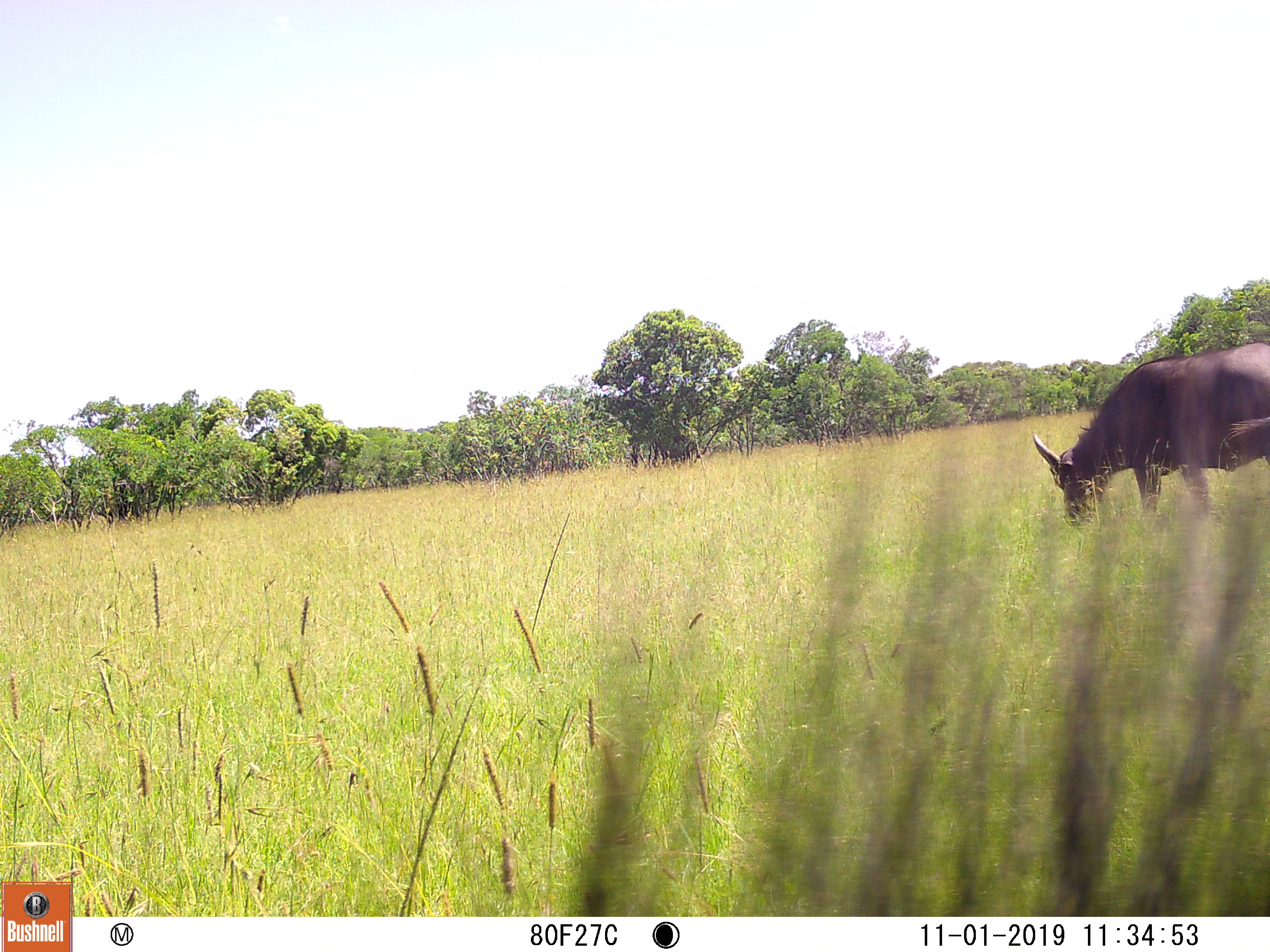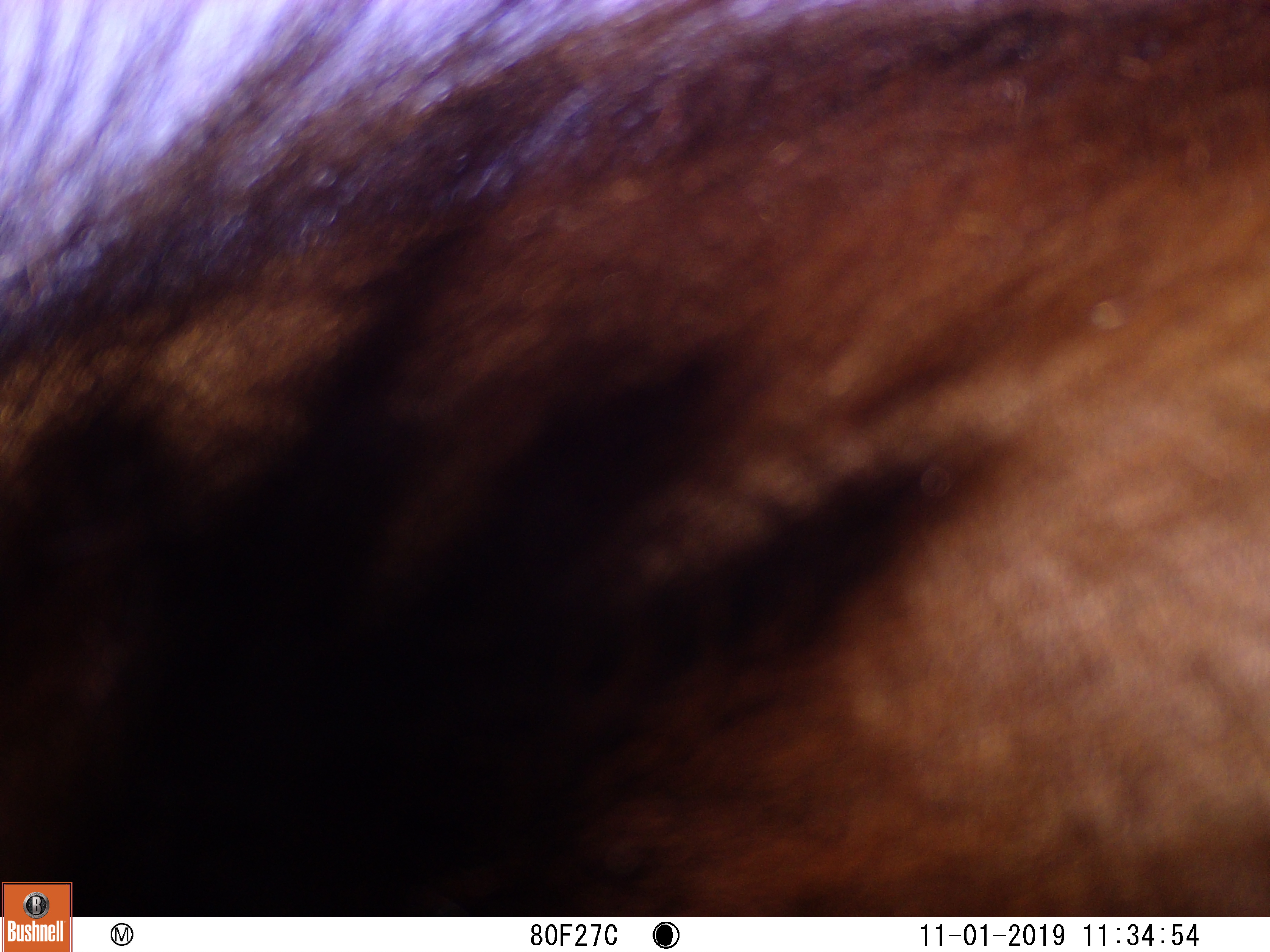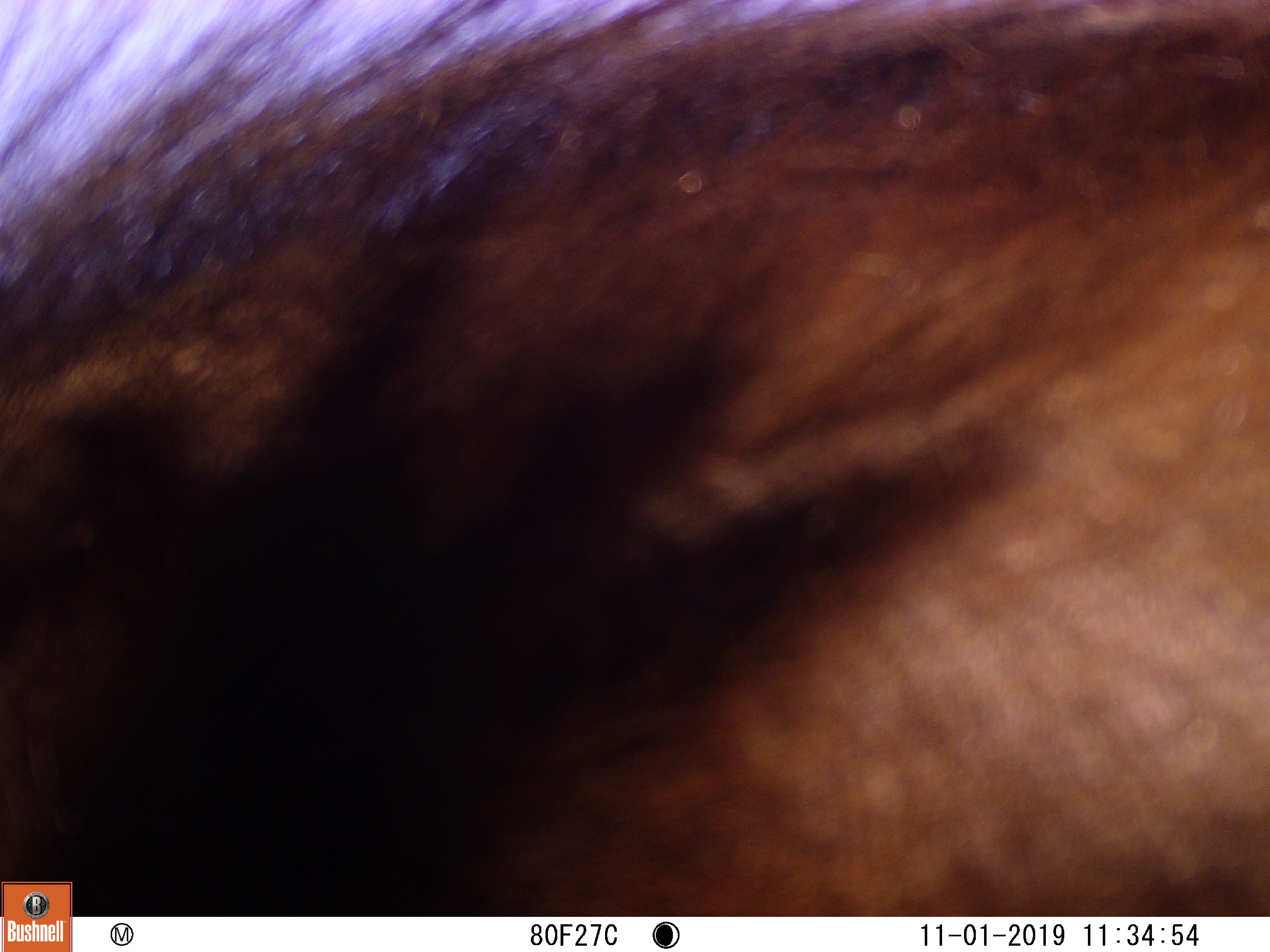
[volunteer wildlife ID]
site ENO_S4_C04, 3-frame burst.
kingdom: Animalia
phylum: Chordata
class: Mammalia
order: Artiodactyla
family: Bovidae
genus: Syncerus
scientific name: Syncerus caffer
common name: african buffalo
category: buffalo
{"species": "buffalo (african buffalo) (Syncerus caffer)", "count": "2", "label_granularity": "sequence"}